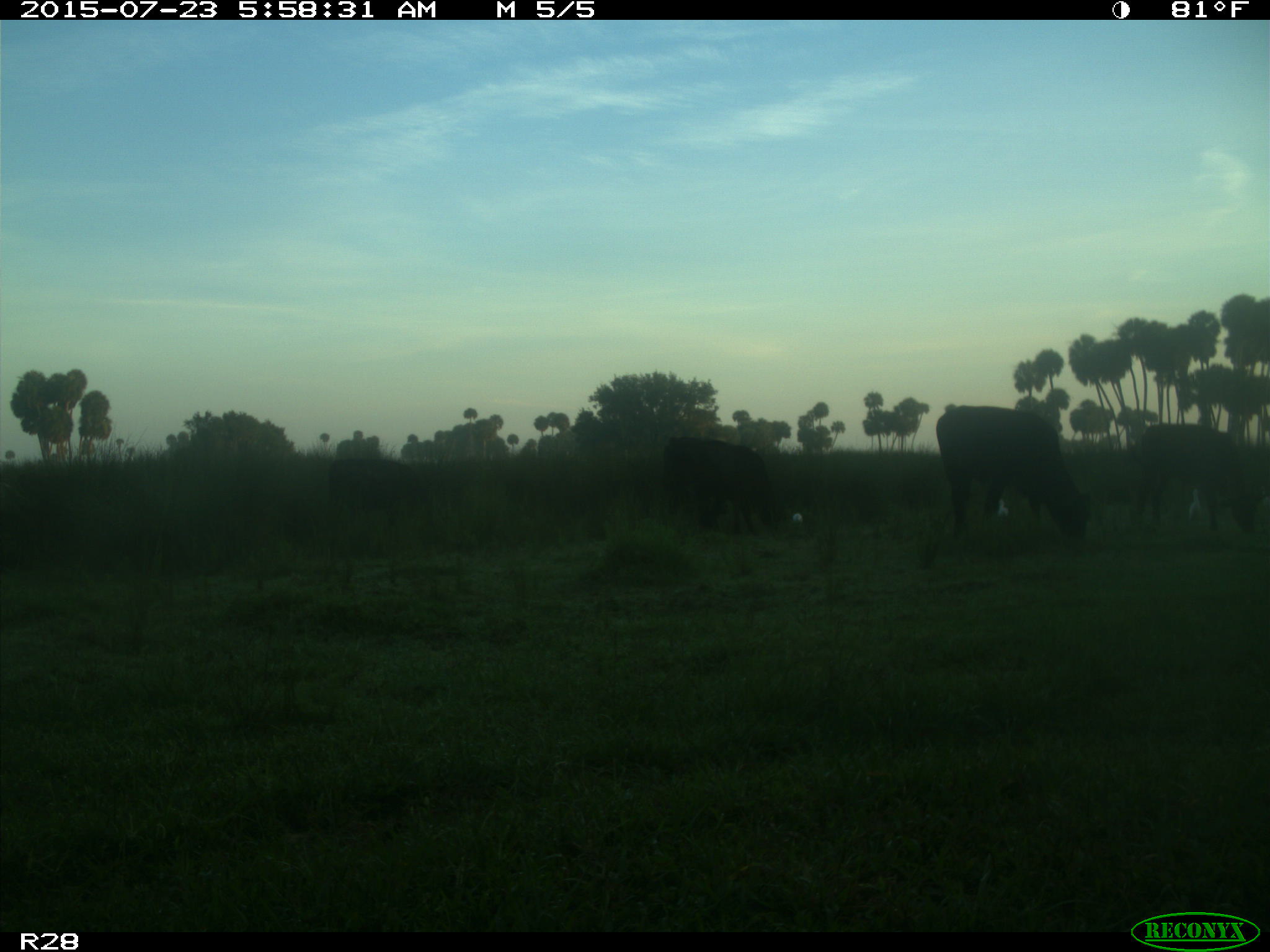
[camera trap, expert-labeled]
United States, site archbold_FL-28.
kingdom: Animalia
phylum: Chordata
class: Mammalia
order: Artiodactyla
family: Bovidae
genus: Bos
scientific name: Bos taurus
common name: domestic cow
Bos taurus (domestic cow).